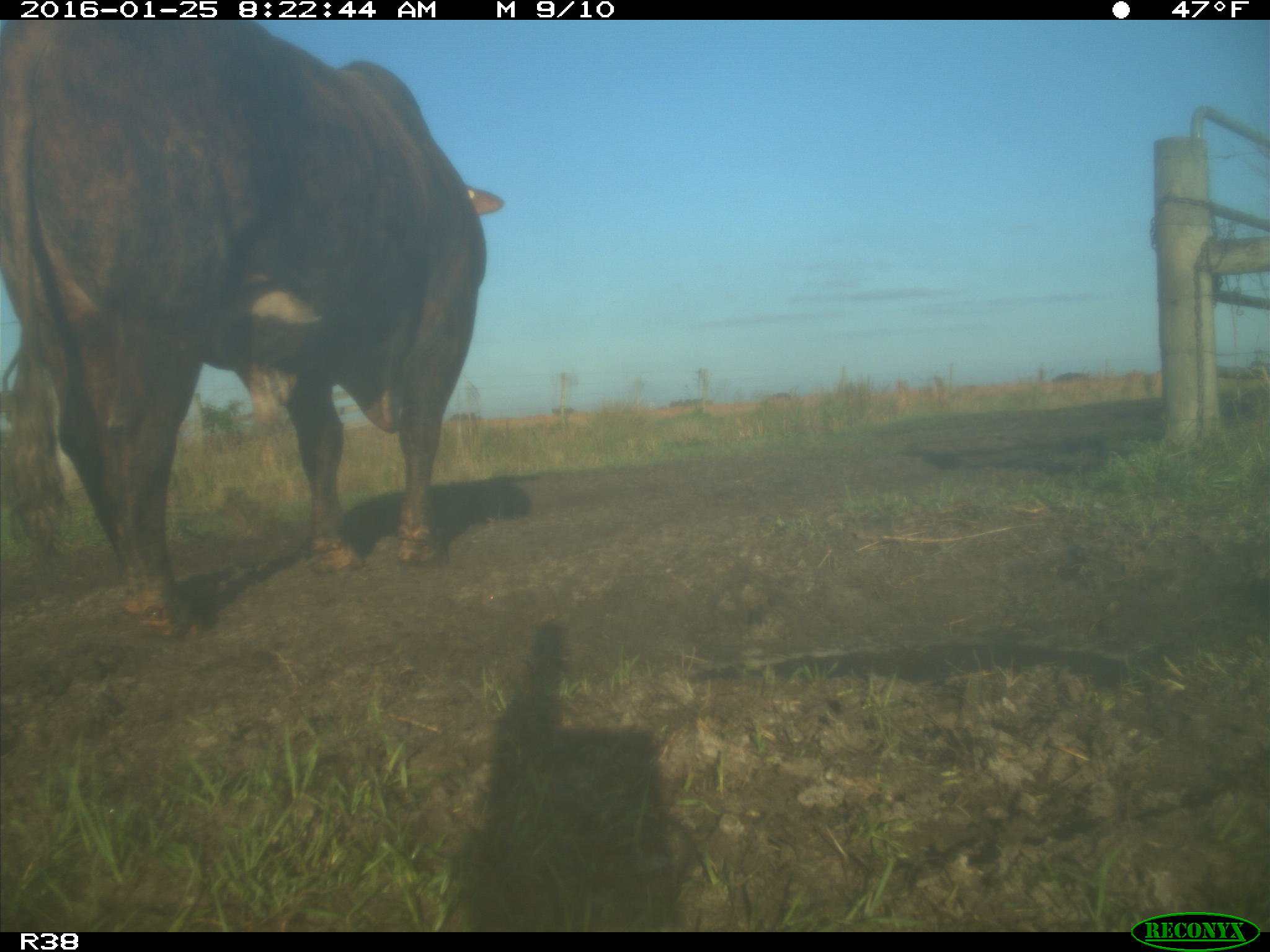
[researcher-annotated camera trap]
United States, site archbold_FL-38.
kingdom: Animalia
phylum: Chordata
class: Mammalia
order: Artiodactyla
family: Bovidae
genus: Bos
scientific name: Bos taurus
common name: domestic cow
Bos taurus (domestic cow).